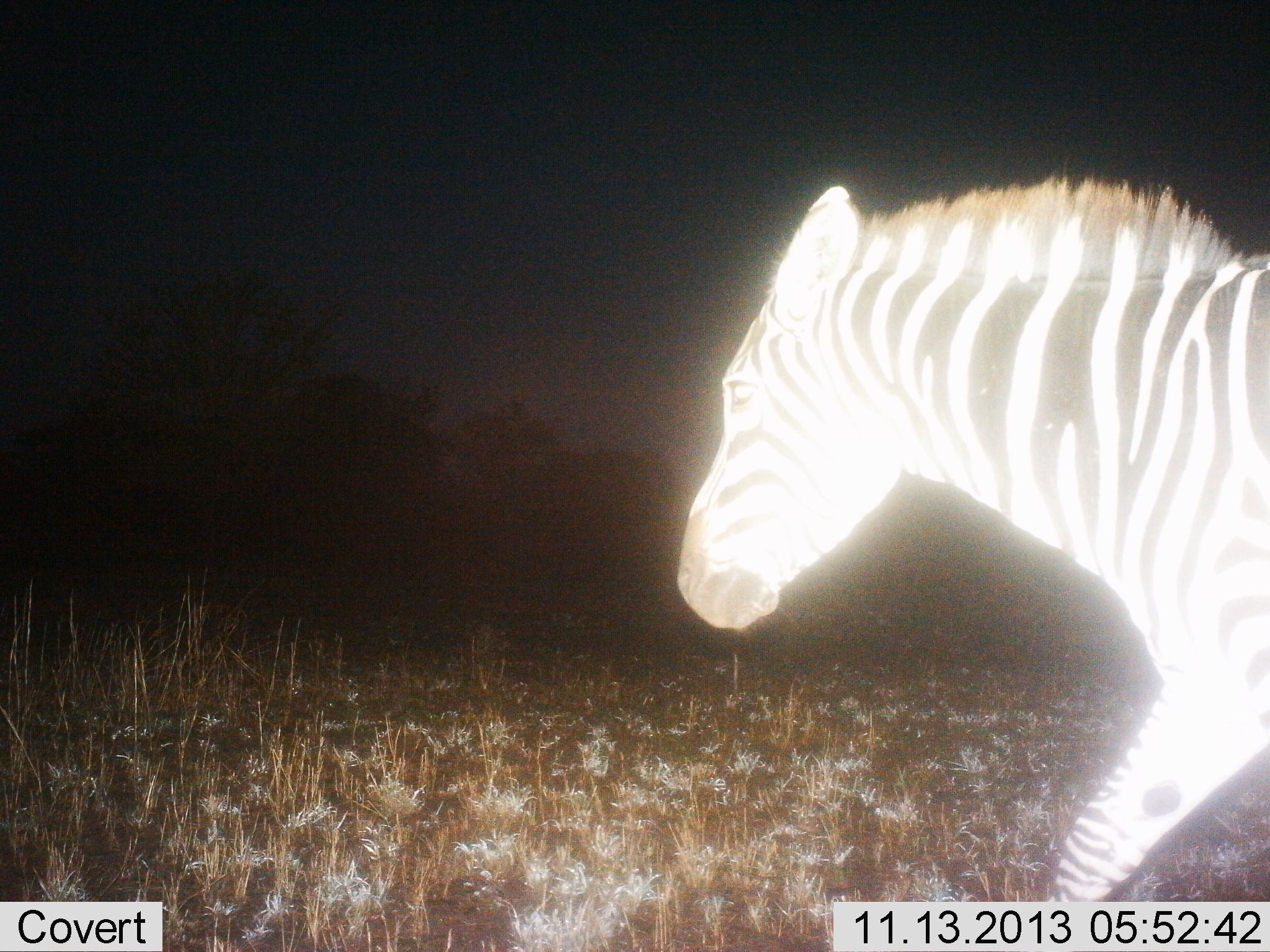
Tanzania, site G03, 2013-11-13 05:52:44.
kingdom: Animalia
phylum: Chordata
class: Mammalia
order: Perissodactyla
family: Equidae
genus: Equus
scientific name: Equus quagga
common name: plains zebra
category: zebra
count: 1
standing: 20%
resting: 0%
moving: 80%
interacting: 0%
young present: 0%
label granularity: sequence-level